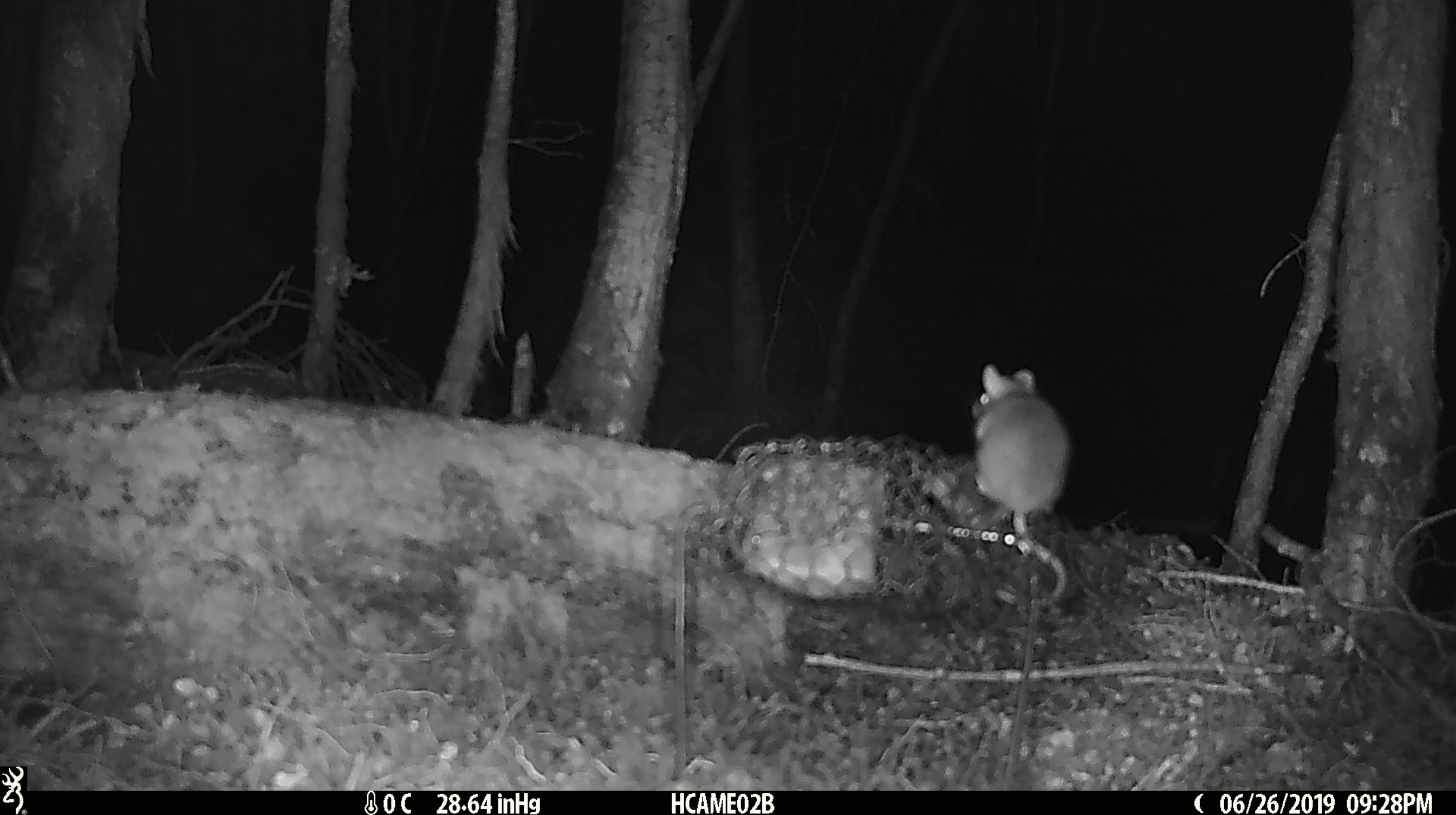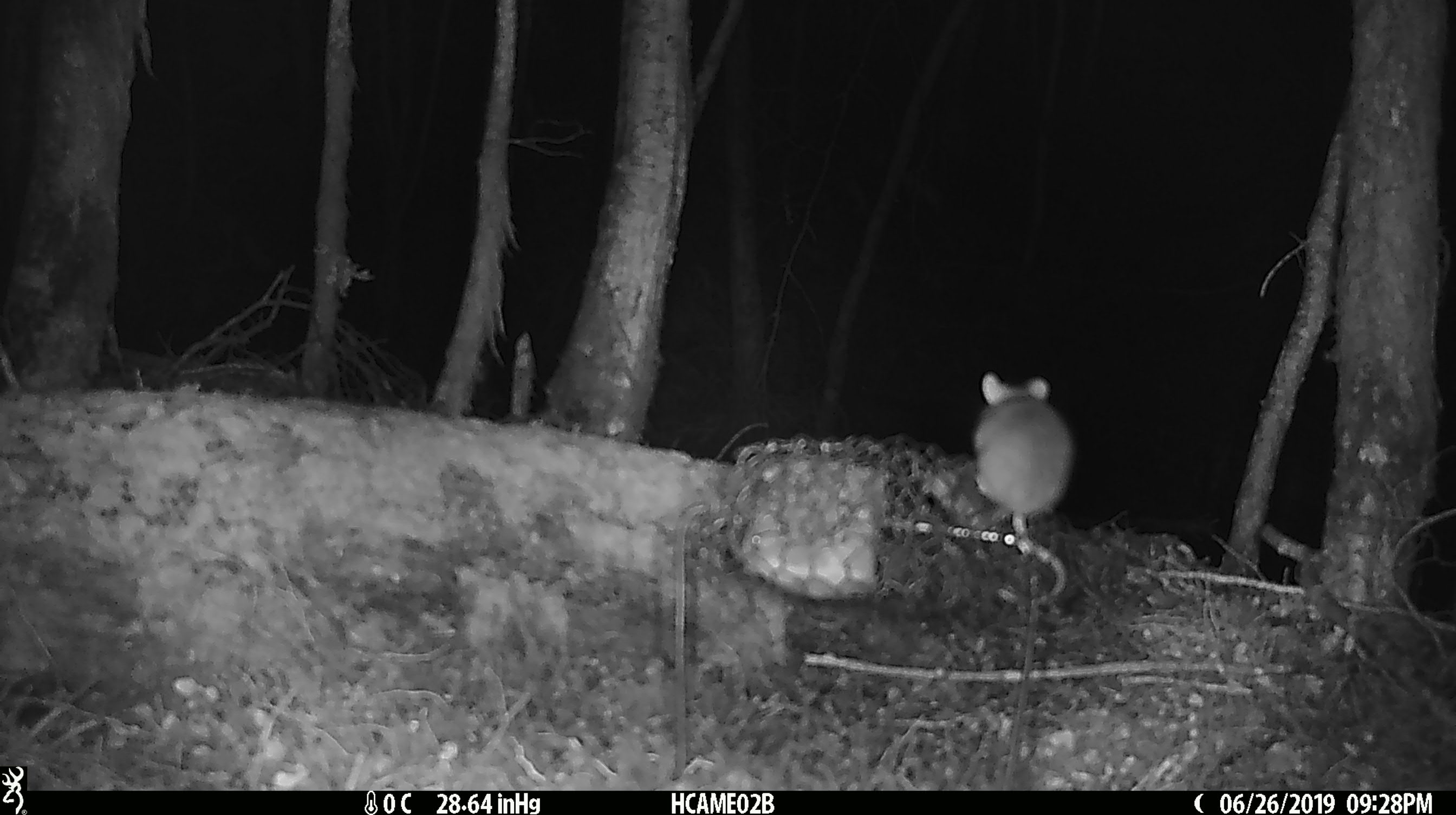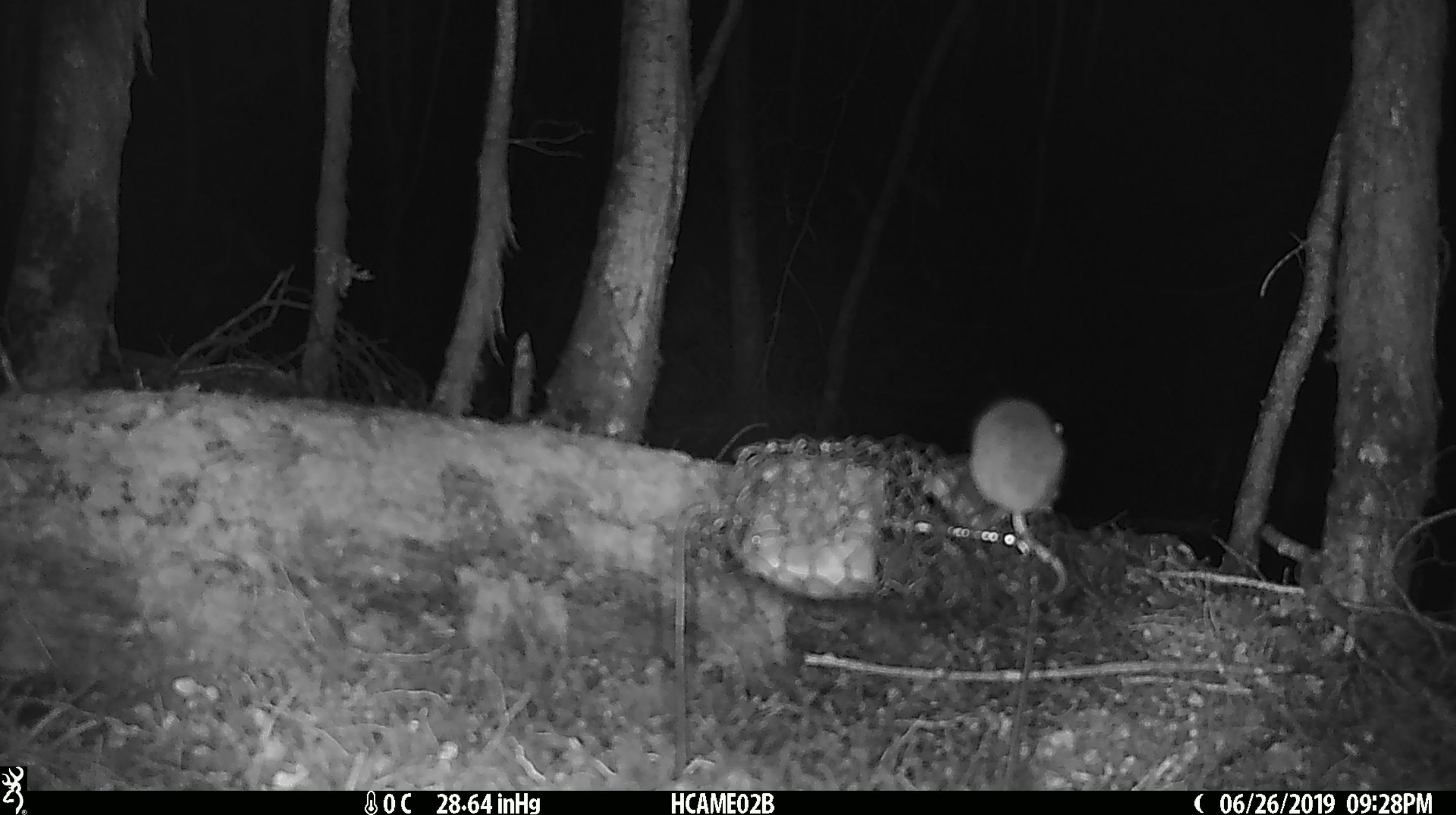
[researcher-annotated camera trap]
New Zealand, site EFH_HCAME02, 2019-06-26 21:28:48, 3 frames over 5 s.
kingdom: Animalia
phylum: Chordata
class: Mammalia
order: Rodentia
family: Muridae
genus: Mus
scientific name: Mus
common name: mouse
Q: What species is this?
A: Mouse (Mus).